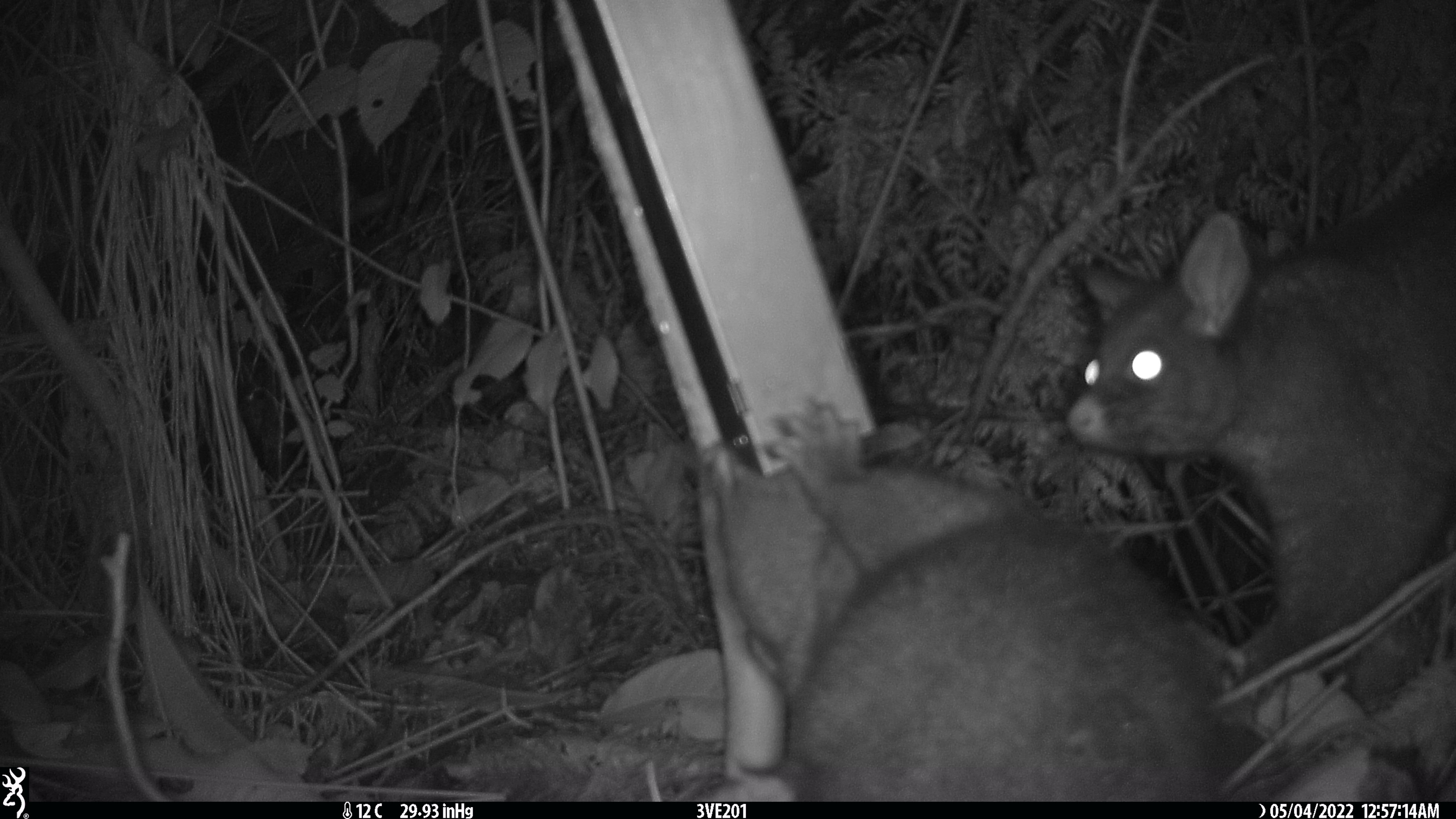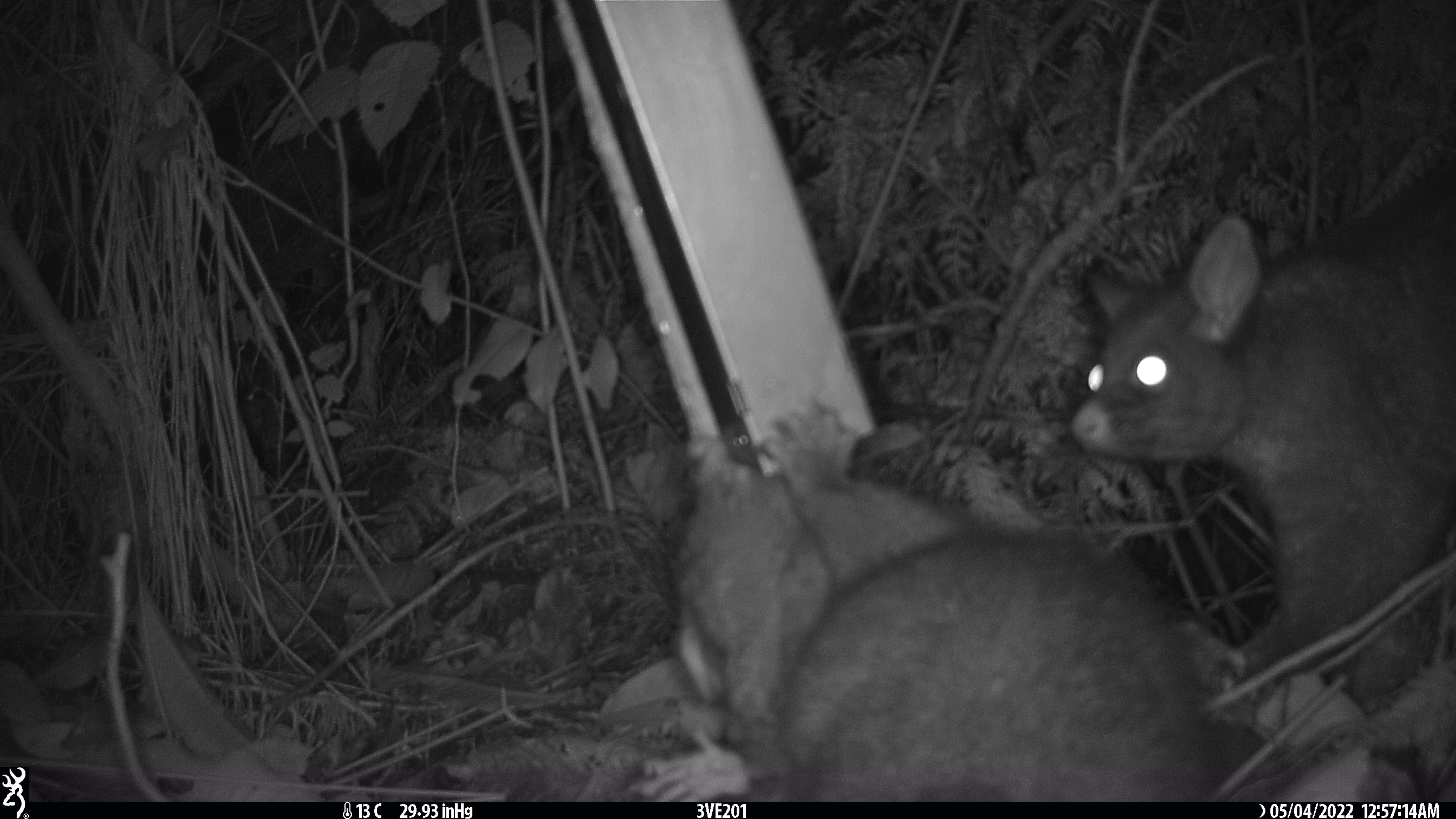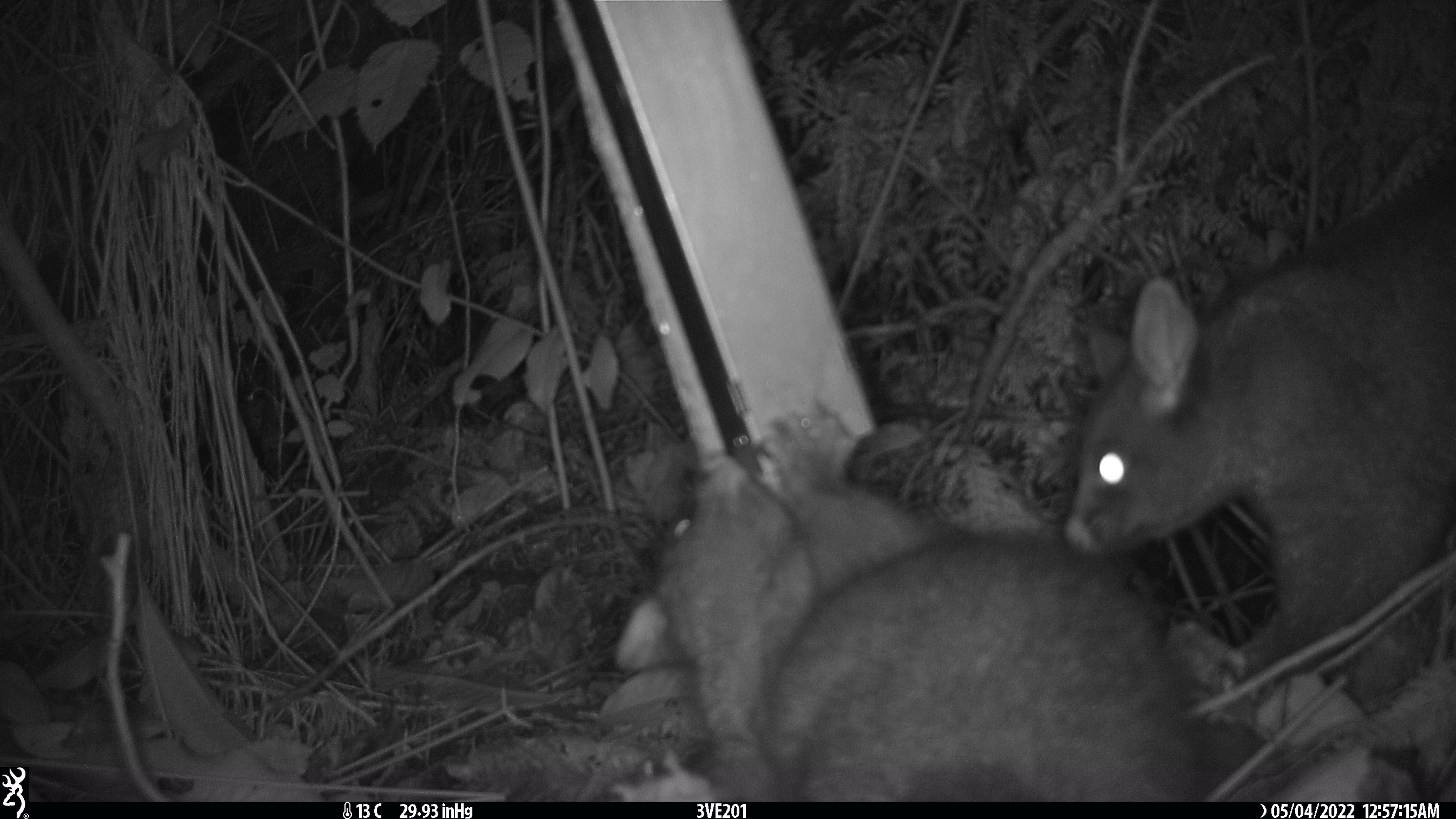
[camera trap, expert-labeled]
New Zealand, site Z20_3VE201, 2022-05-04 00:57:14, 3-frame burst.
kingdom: Animalia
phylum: Chordata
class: Mammalia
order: Diprotodontia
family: Phalangeridae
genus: Trichosurus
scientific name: Trichosurus vulpecula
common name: common brushtail possum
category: possum